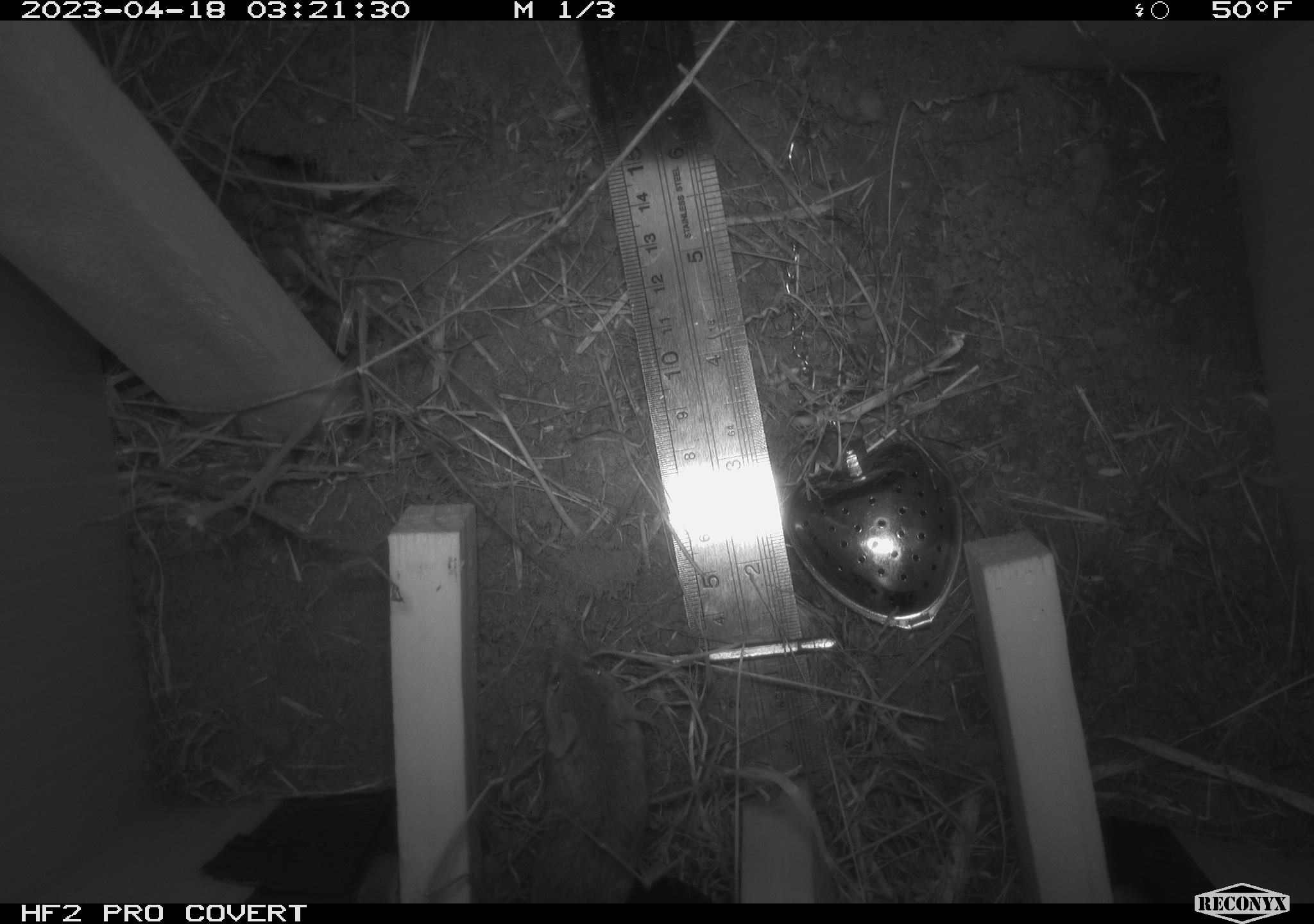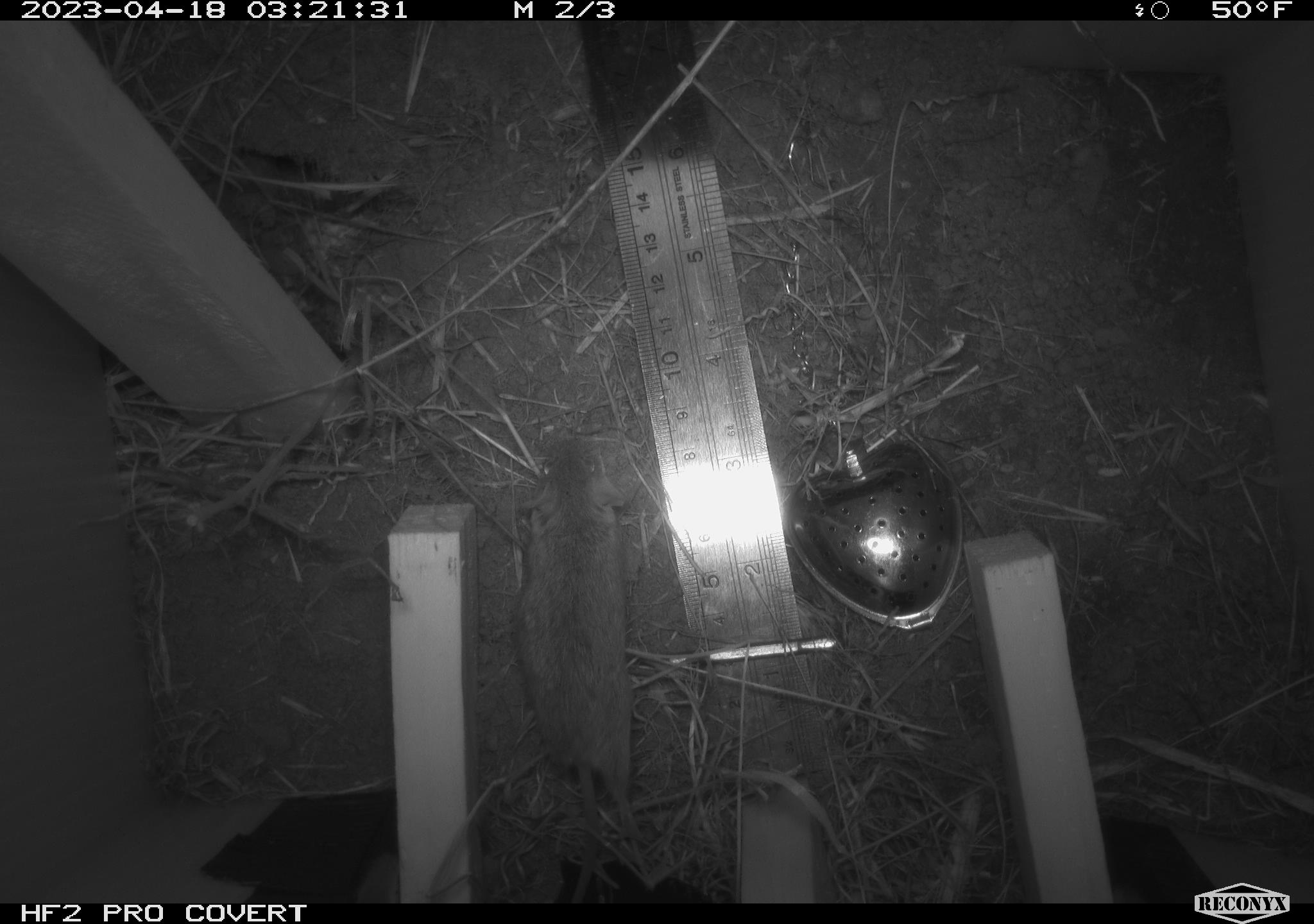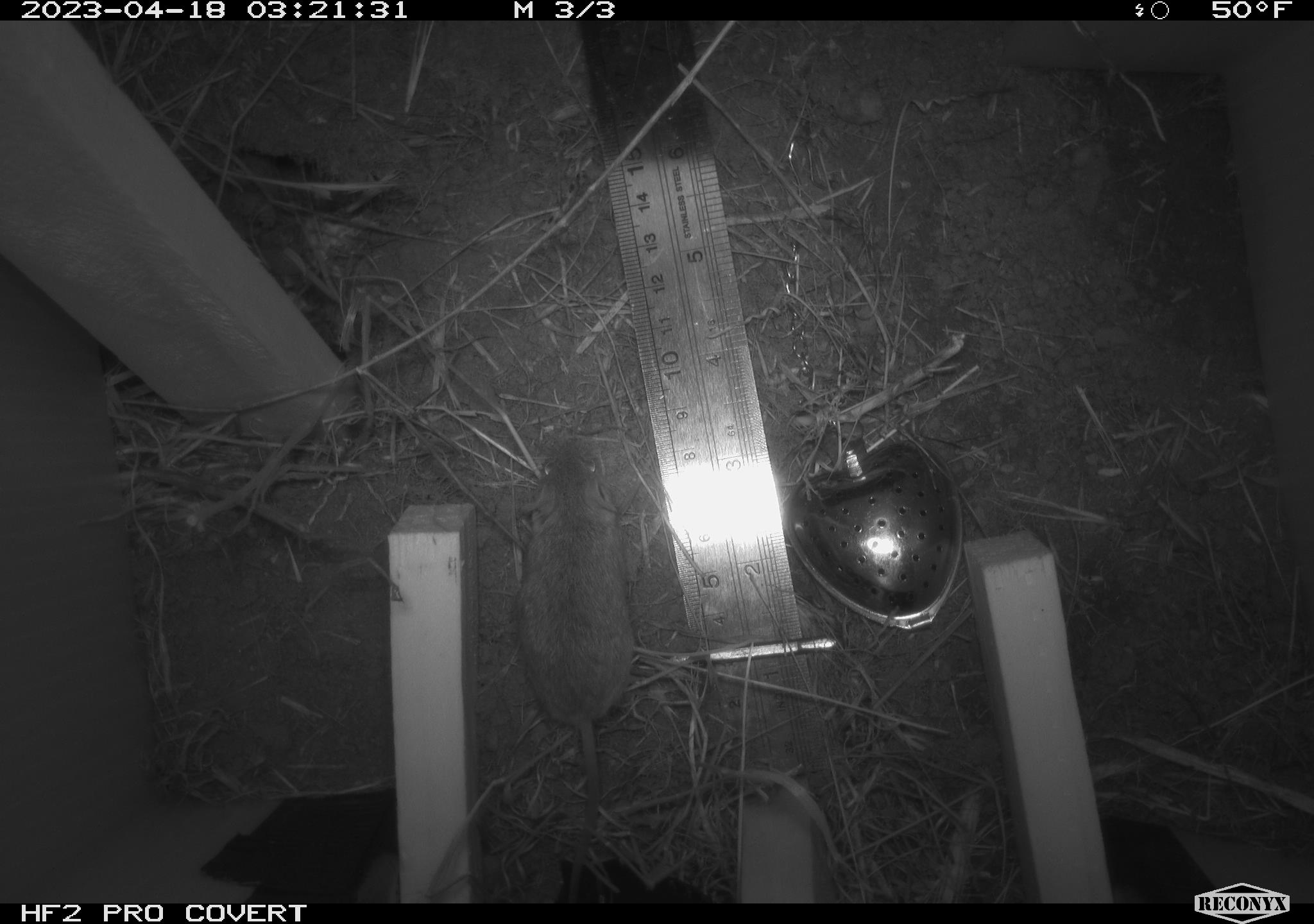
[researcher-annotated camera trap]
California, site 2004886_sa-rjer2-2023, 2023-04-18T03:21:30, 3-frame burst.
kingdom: Animalia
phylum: Chordata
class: Mammalia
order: Rodentia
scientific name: Rodentia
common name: mouse species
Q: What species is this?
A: Mouse species (Rodentia).